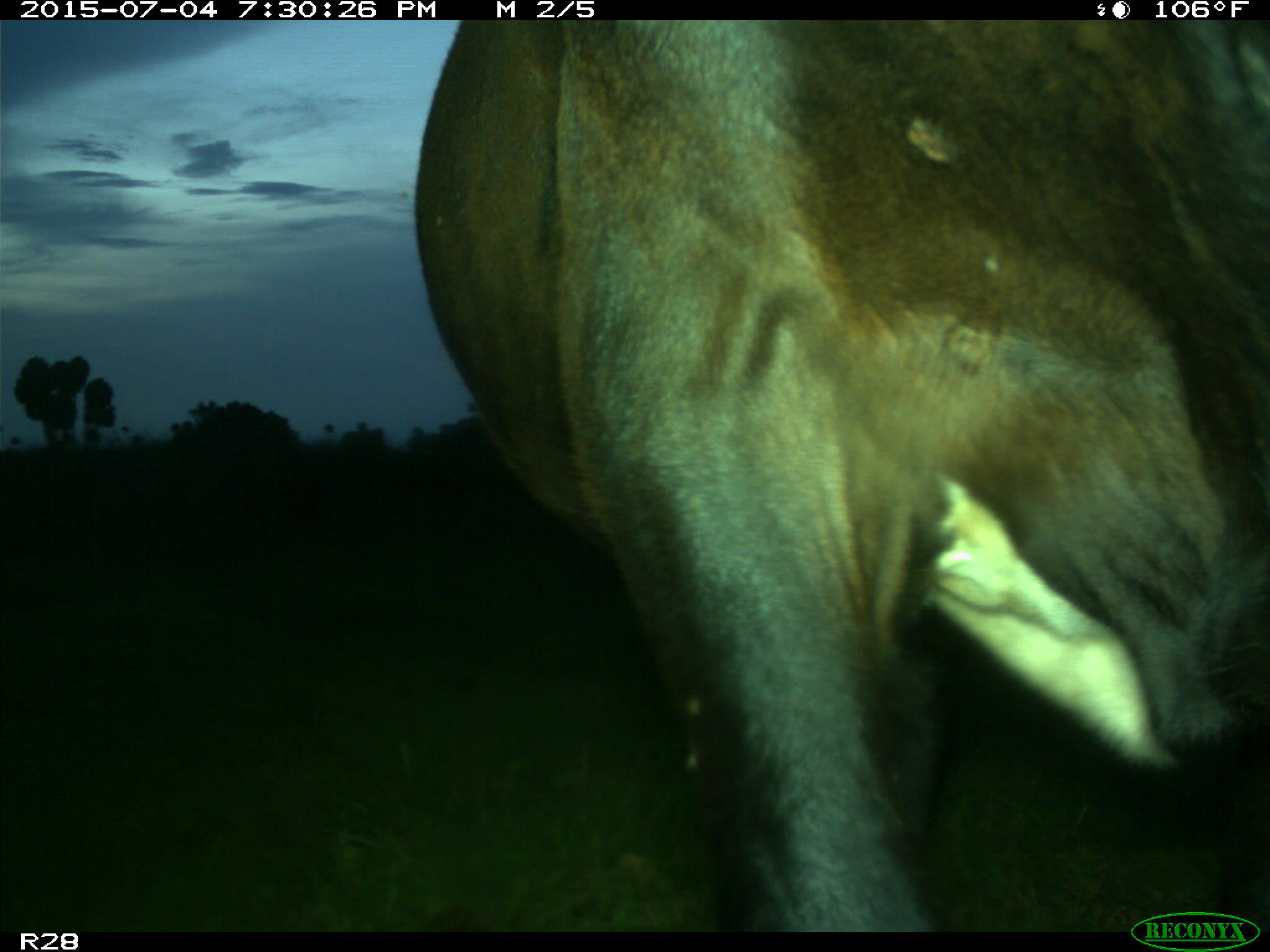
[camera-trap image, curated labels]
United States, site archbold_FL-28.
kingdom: Animalia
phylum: Chordata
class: Mammalia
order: Artiodactyla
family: Bovidae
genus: Bos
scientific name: Bos taurus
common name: domestic cow